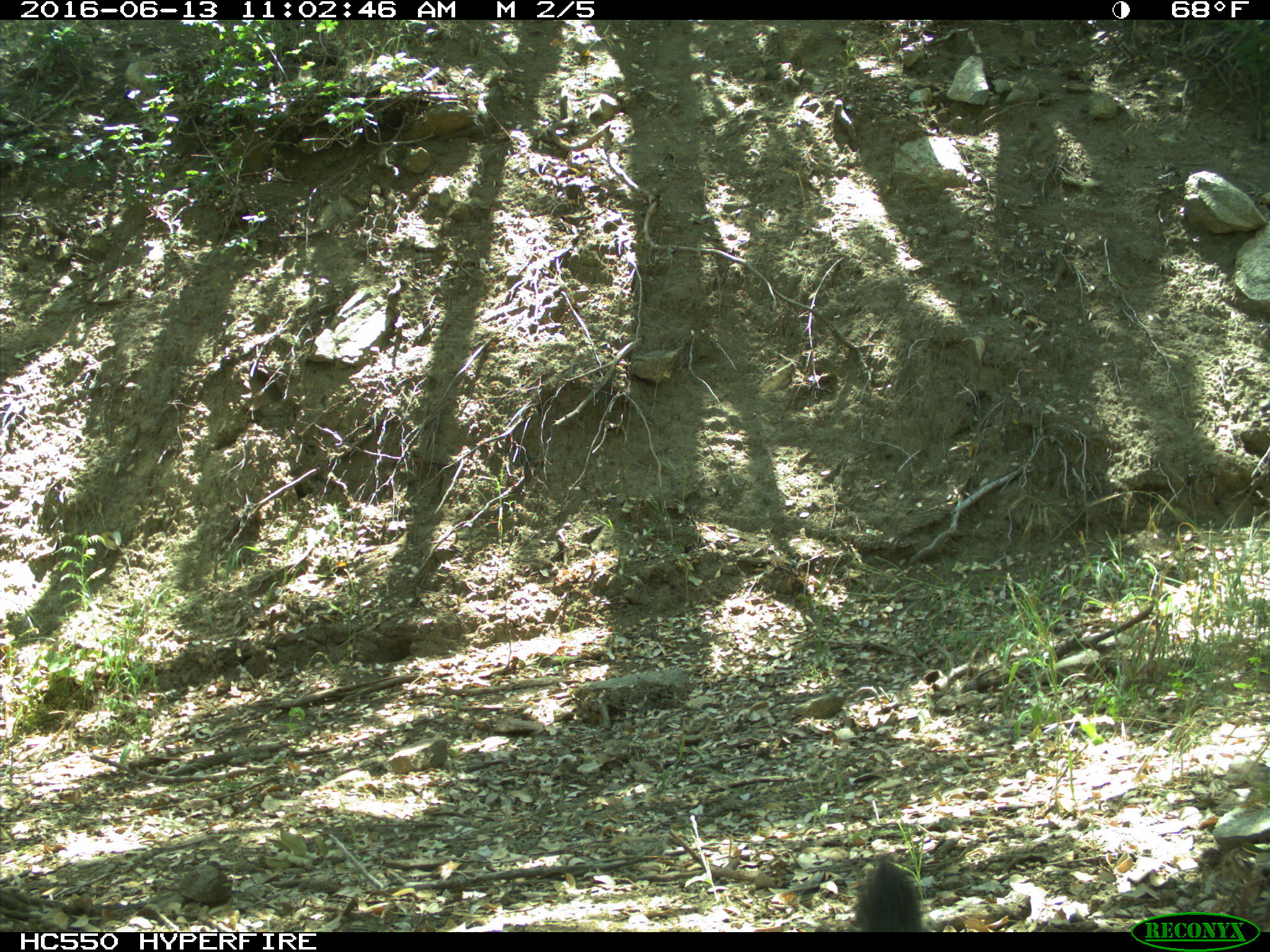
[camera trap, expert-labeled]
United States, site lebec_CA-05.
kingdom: Animalia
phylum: Chordata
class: Mammalia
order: Carnivora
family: Canidae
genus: Urocyon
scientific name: Urocyon cinereoargenteus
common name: gray fox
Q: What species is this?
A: Urocyon cinereoargenteus (gray fox).